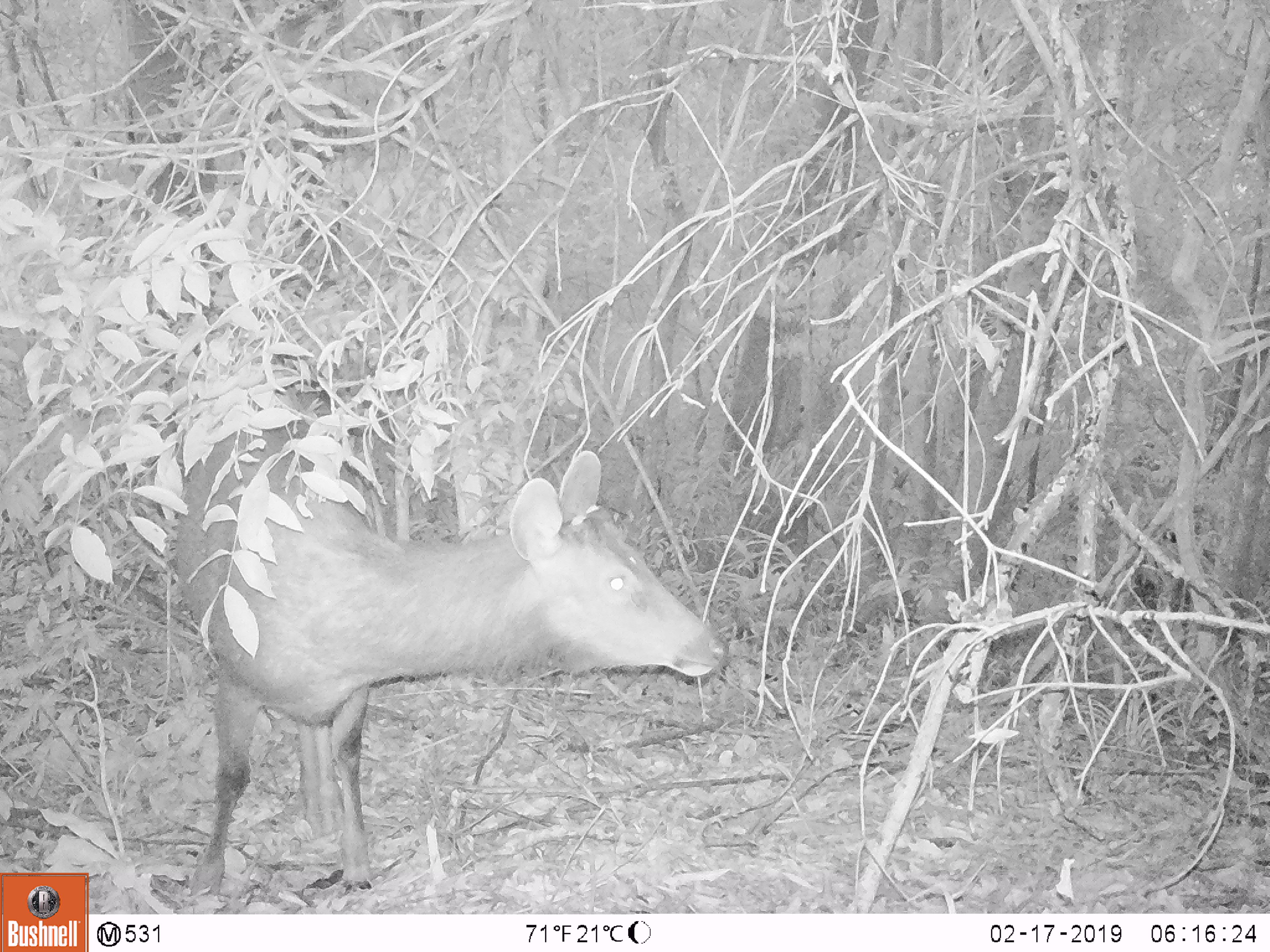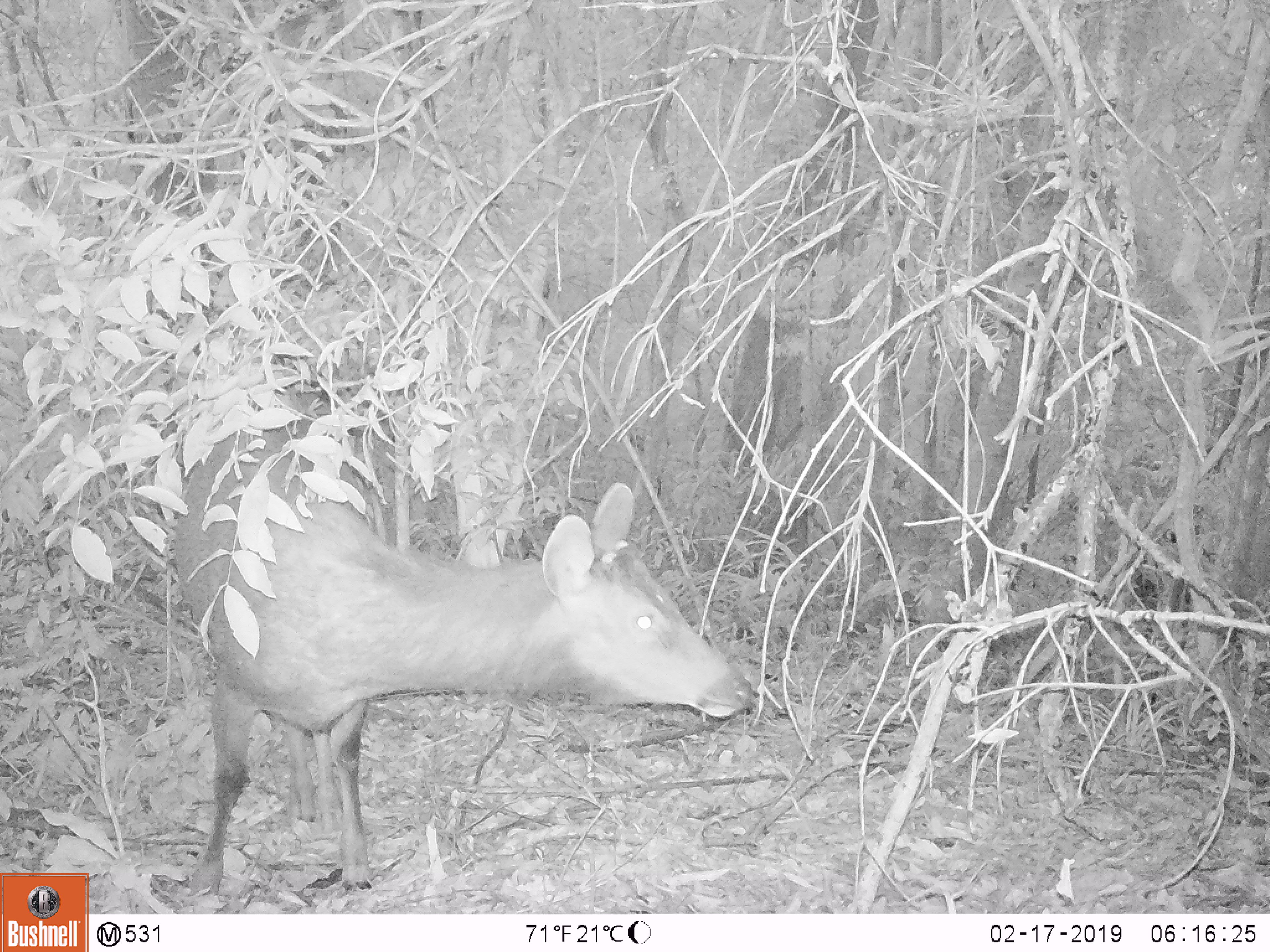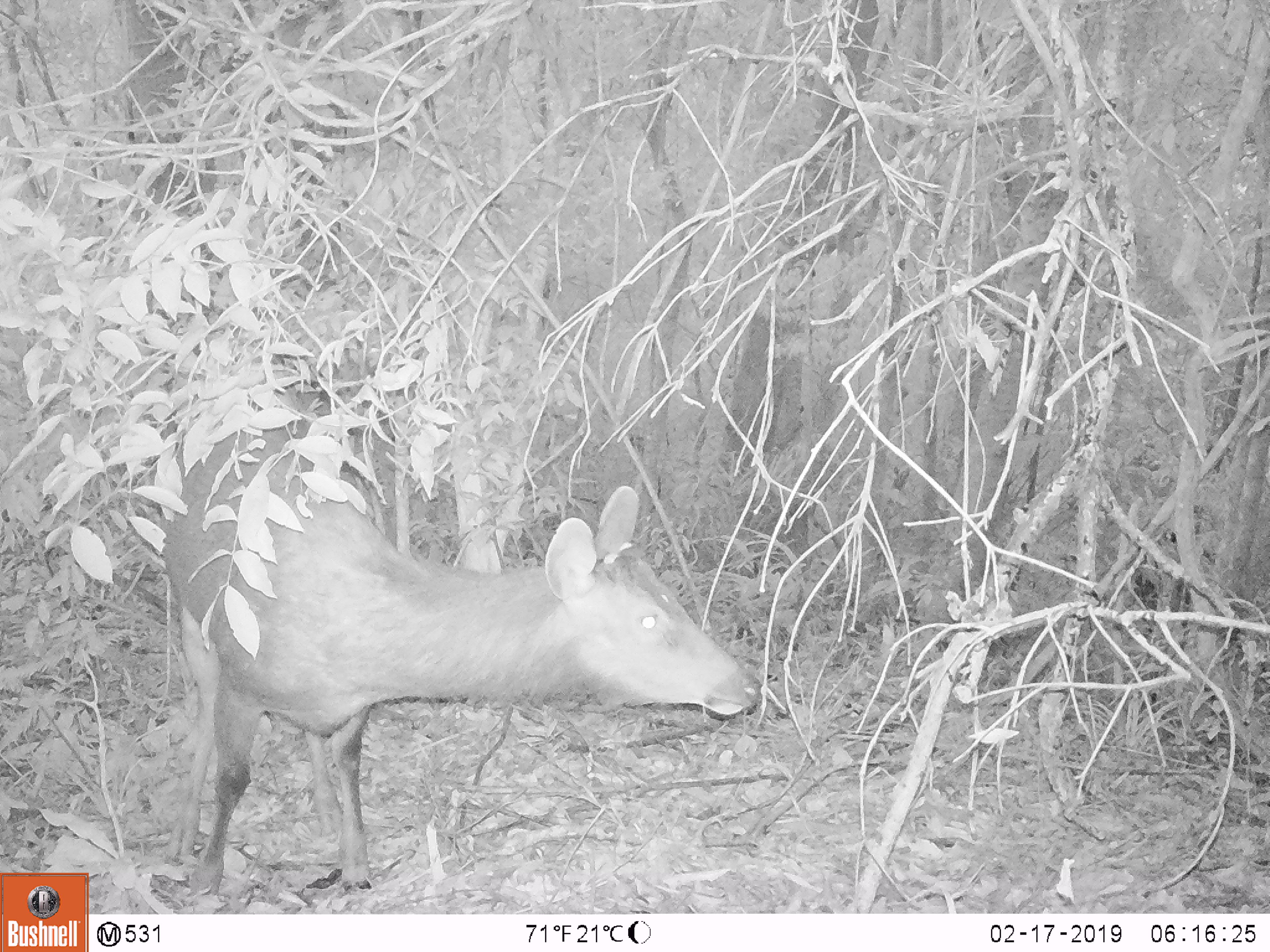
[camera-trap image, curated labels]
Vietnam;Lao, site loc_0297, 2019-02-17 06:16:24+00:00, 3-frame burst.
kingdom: Animalia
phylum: Chordata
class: Mammalia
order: Artiodactyla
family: Cervidae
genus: Rusa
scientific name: Rusa unicolor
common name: sambar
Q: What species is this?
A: Sambar (Rusa unicolor).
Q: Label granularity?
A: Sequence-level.